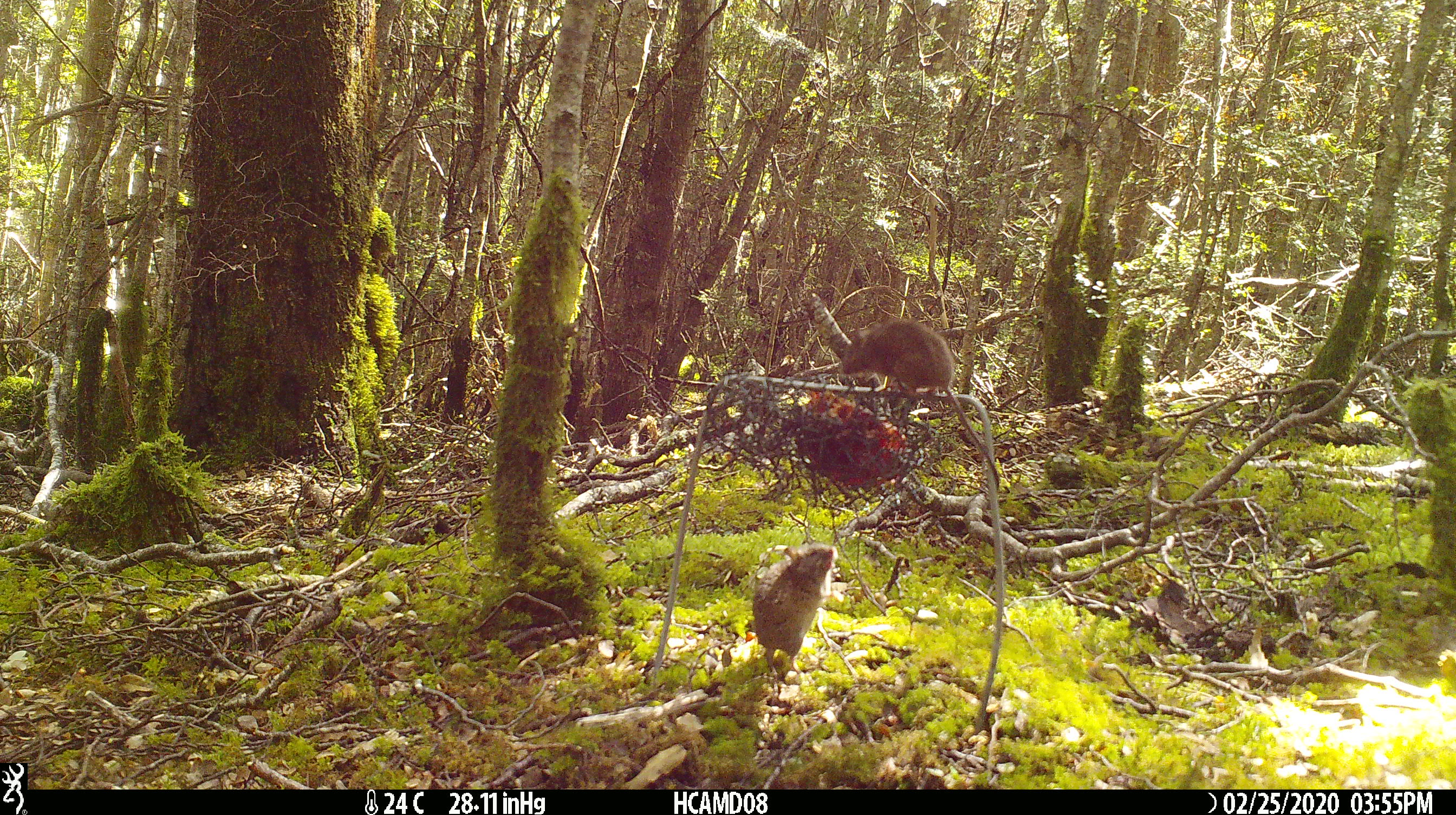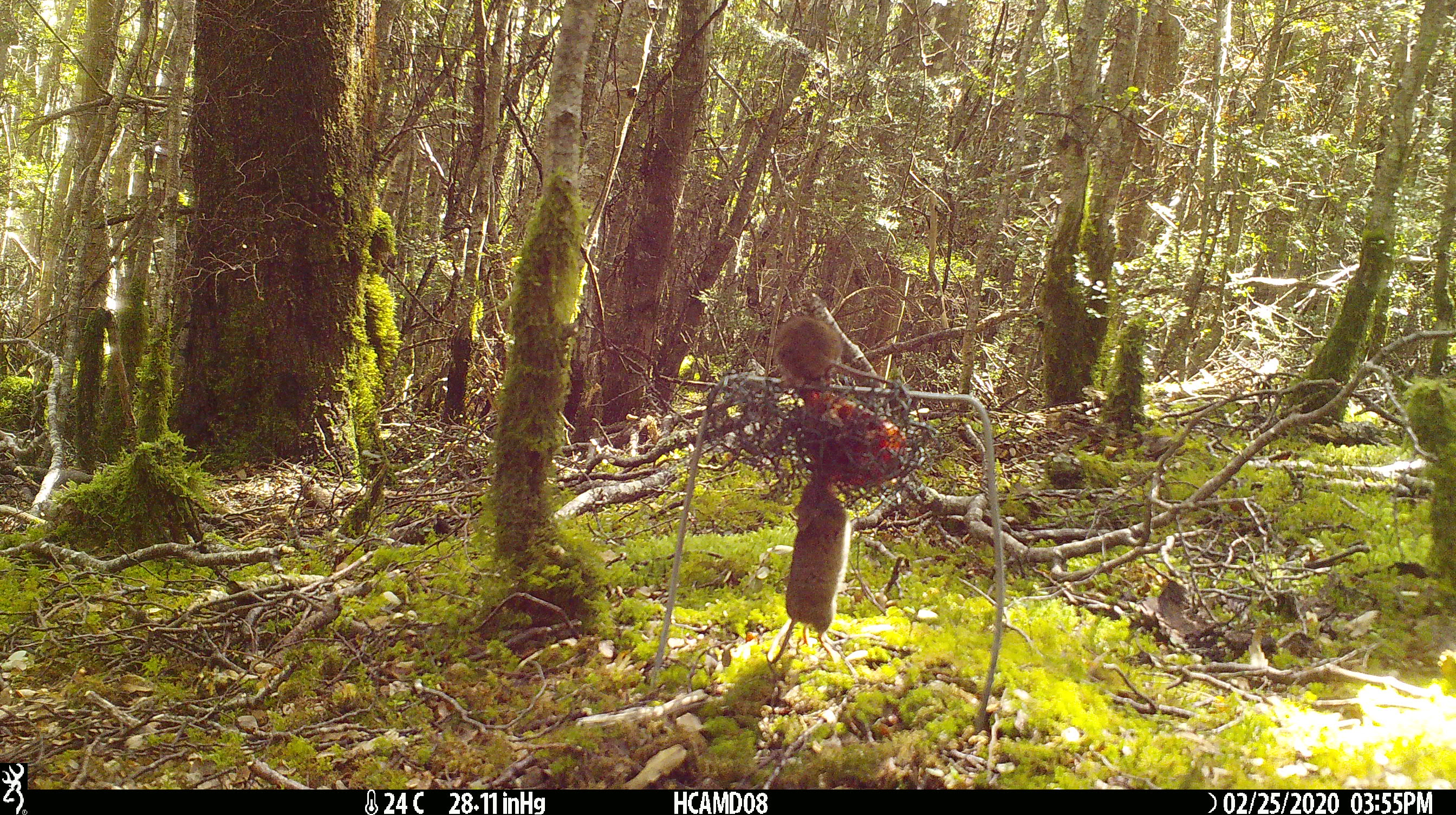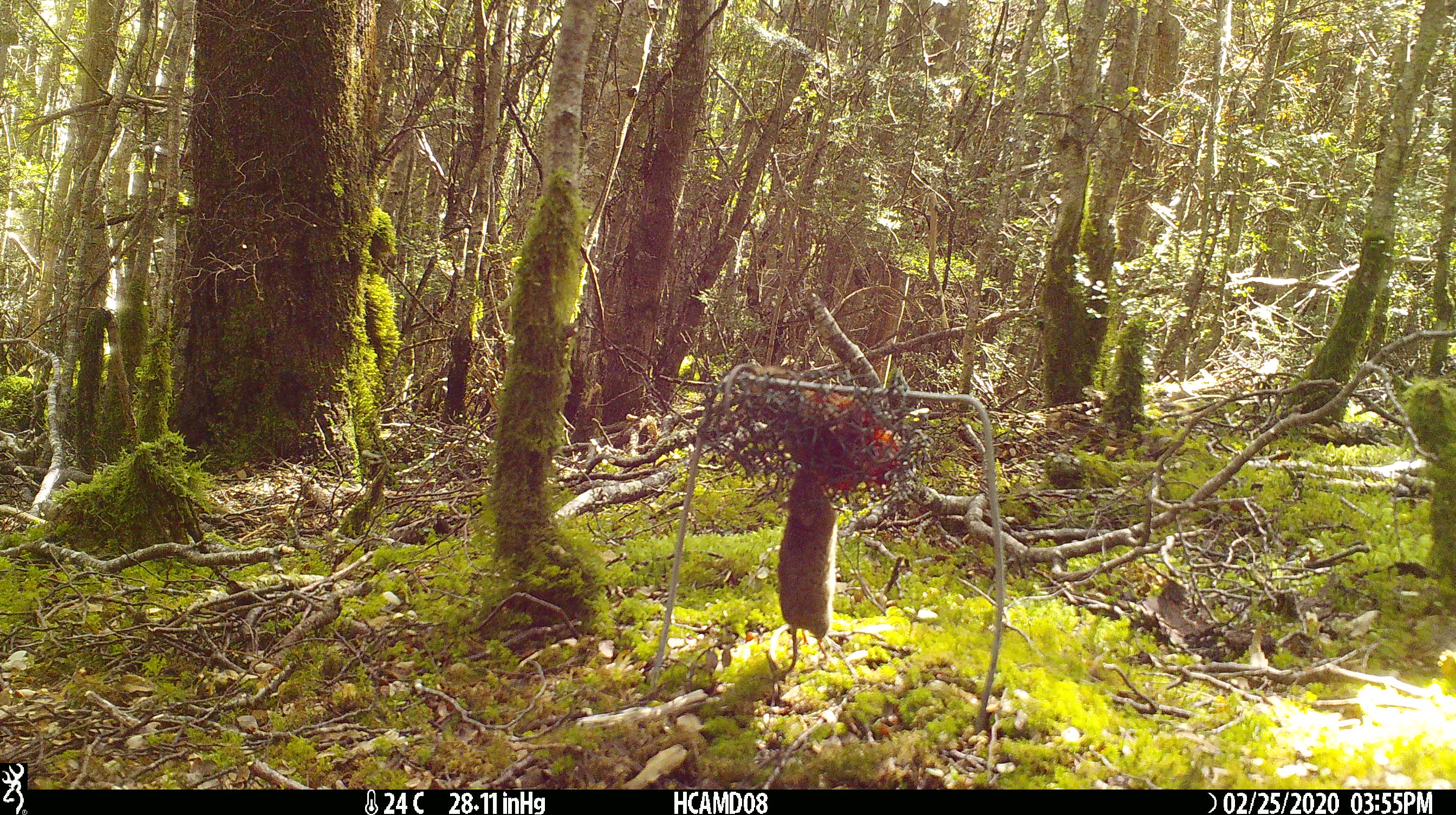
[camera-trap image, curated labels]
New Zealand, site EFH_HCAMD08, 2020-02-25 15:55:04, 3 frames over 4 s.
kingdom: Animalia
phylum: Chordata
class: Mammalia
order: Rodentia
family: Muridae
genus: Mus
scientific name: Mus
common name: mouse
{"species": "mouse (Mus)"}